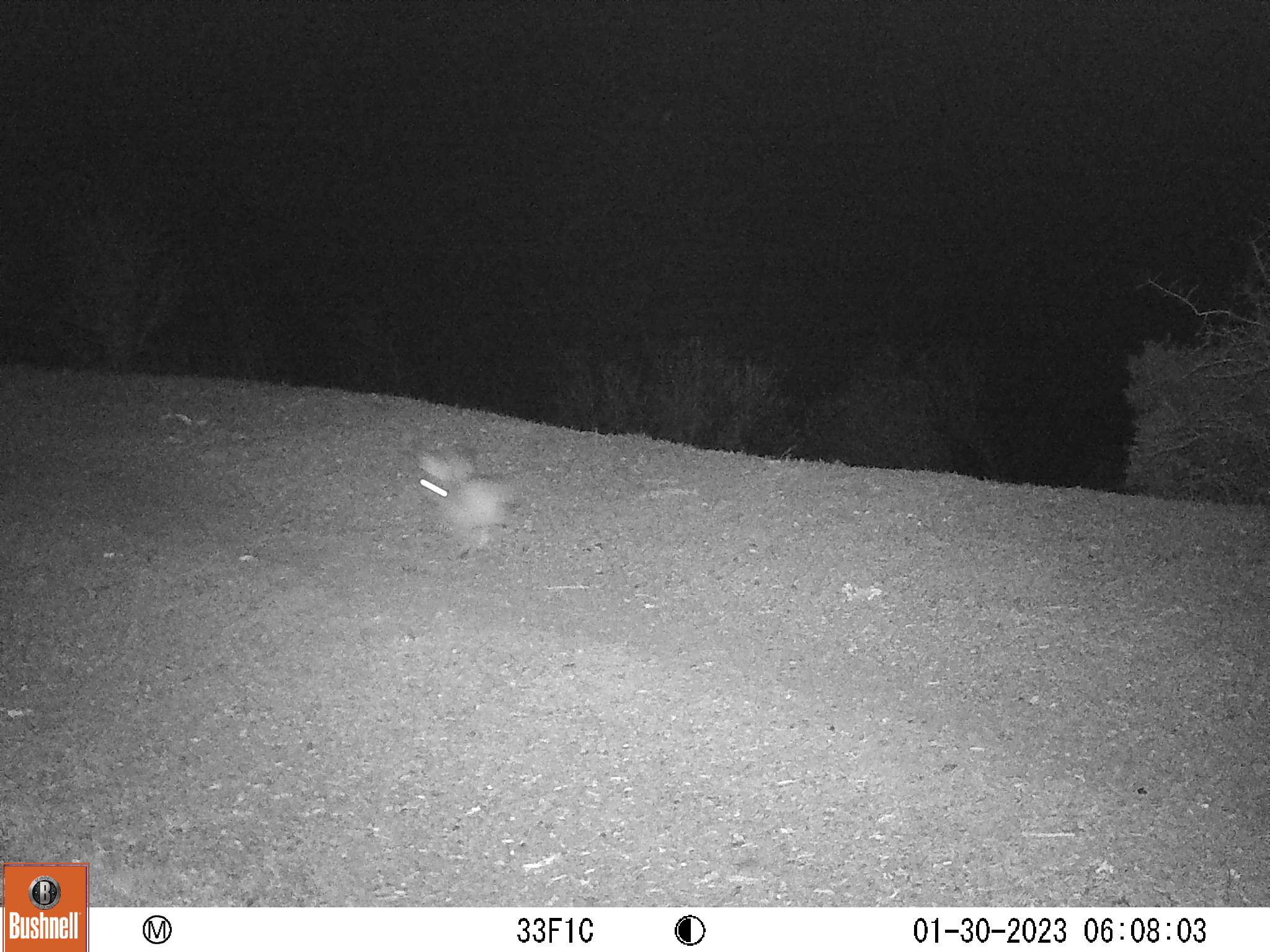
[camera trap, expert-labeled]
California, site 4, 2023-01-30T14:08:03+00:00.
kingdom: Animalia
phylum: Chordata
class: Mammalia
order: Lagomorpha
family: Leporidae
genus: Lepus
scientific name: Lepus californicus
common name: black-tailed jackrabbit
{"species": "black-tailed jackrabbit (Lepus californicus)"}